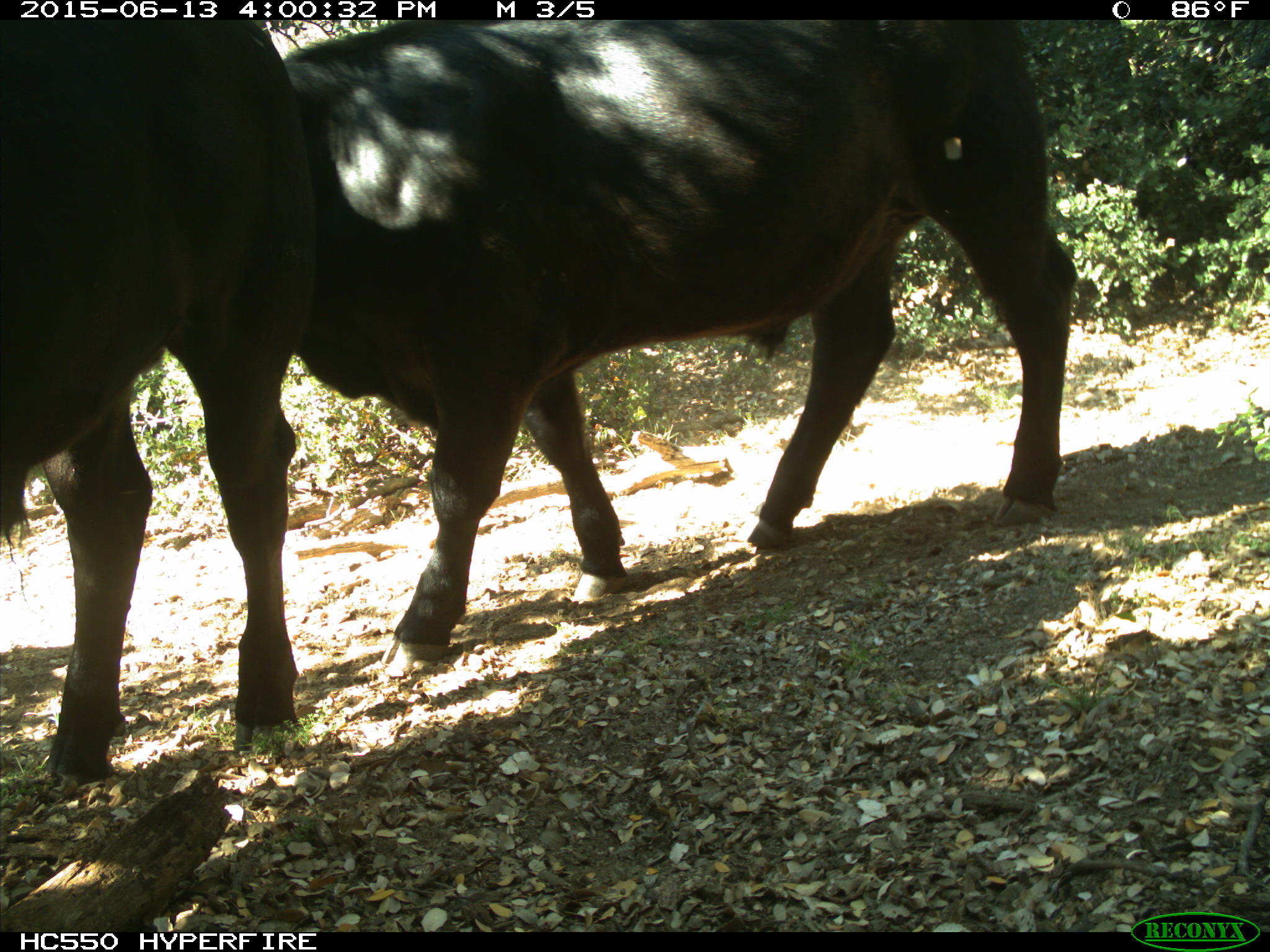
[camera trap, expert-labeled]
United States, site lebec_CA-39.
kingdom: Animalia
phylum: Chordata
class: Mammalia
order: Artiodactyla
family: Bovidae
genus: Bos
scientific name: Bos taurus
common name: domestic cow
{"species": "Bos taurus (domestic cow)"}